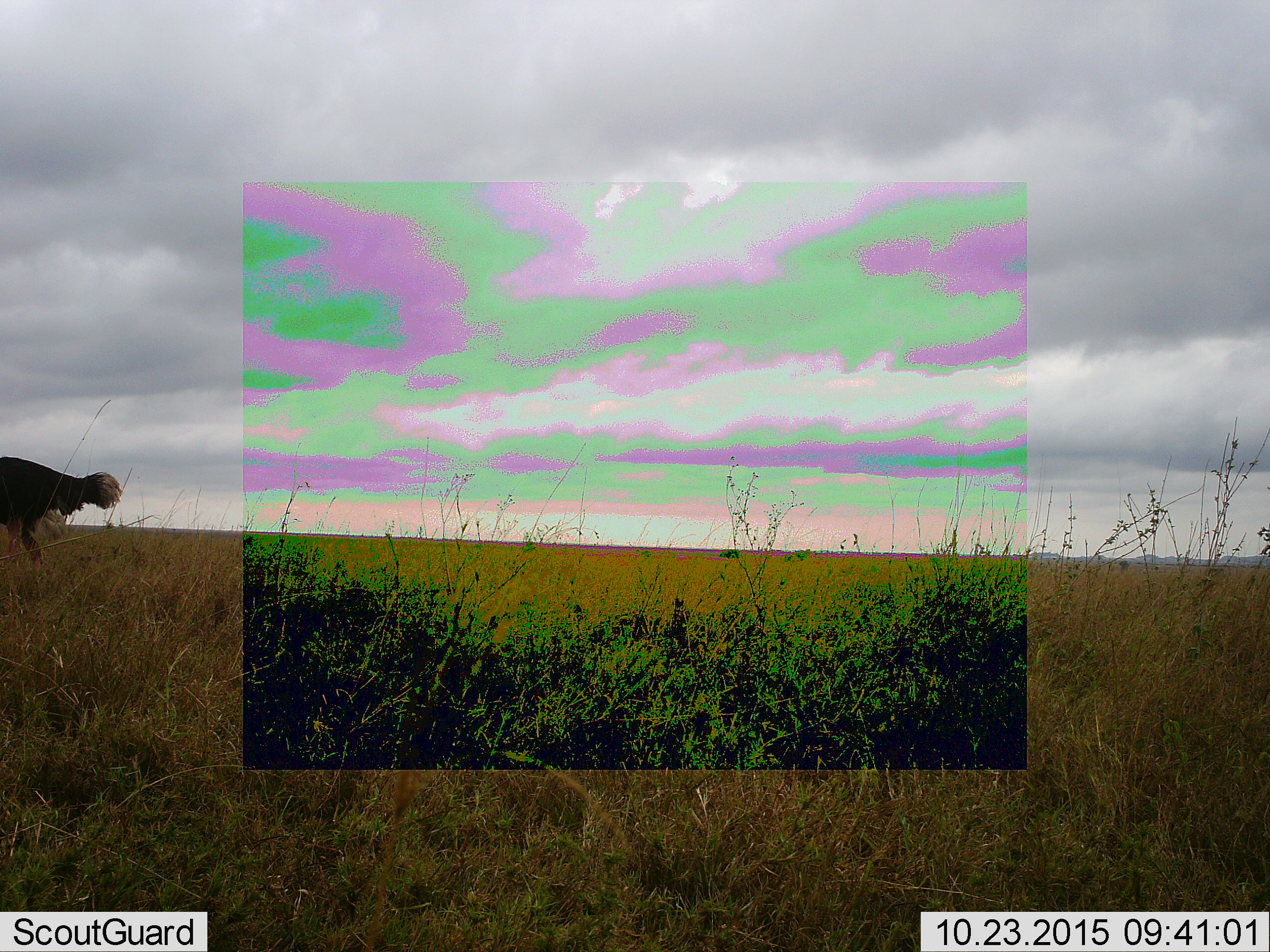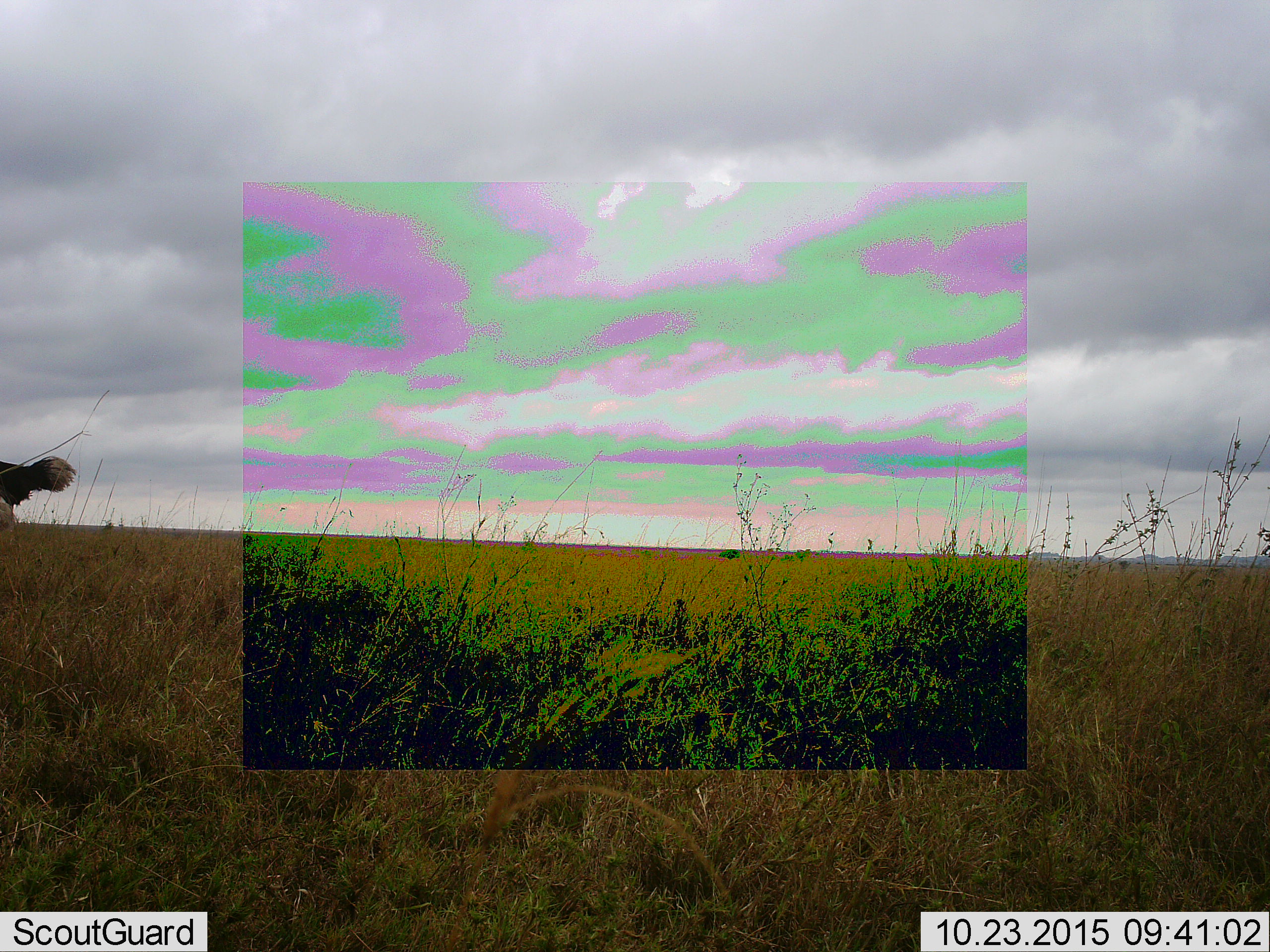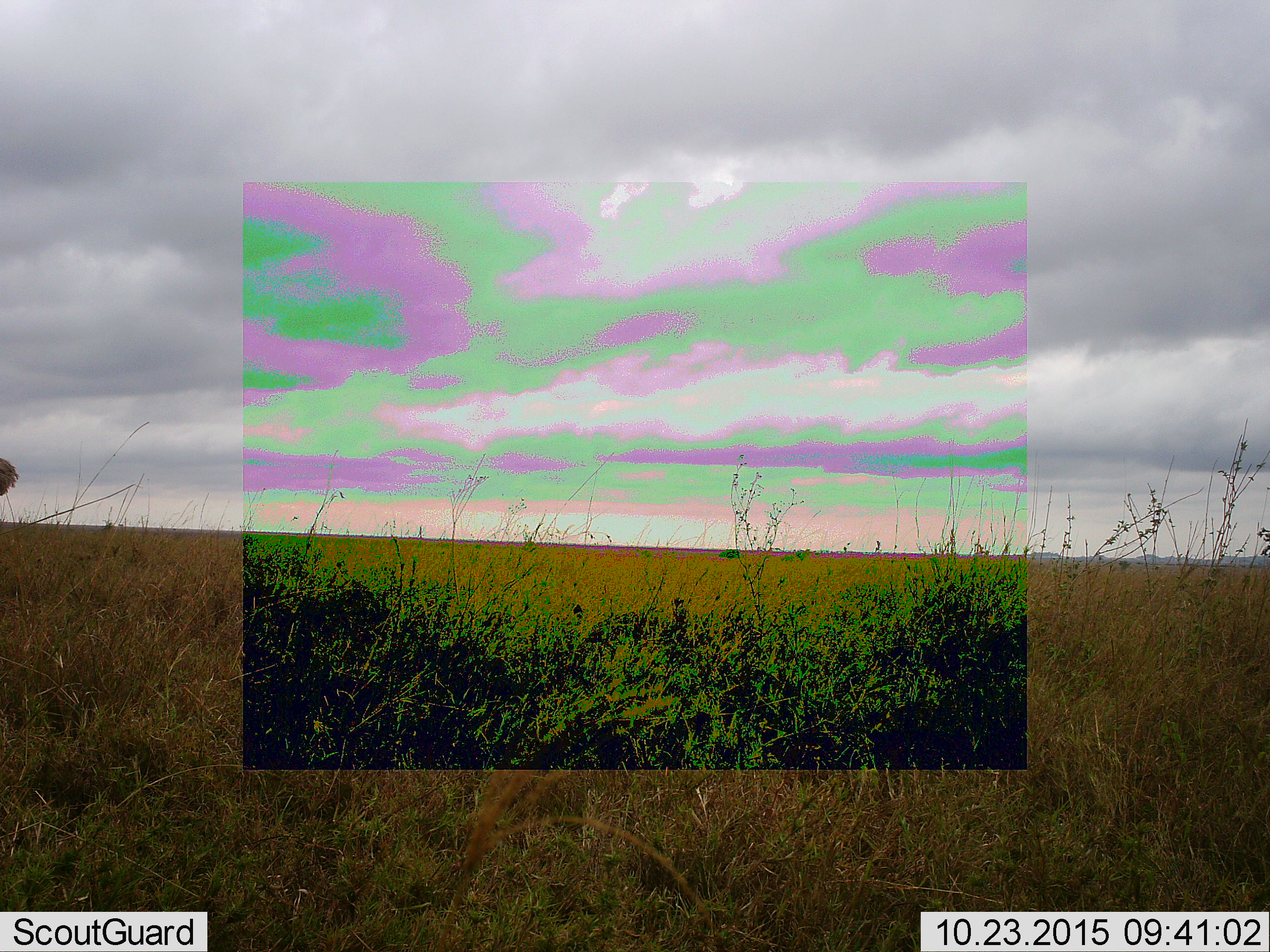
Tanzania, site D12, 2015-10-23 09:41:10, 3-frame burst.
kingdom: Animalia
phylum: Chordata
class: Aves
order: Struthioniformes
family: Struthionidae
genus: Struthio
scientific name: Struthio camelus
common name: ostrich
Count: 1.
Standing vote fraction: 6%.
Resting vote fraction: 0%.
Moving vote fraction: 94%.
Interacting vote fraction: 0%.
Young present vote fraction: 0%.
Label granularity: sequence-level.